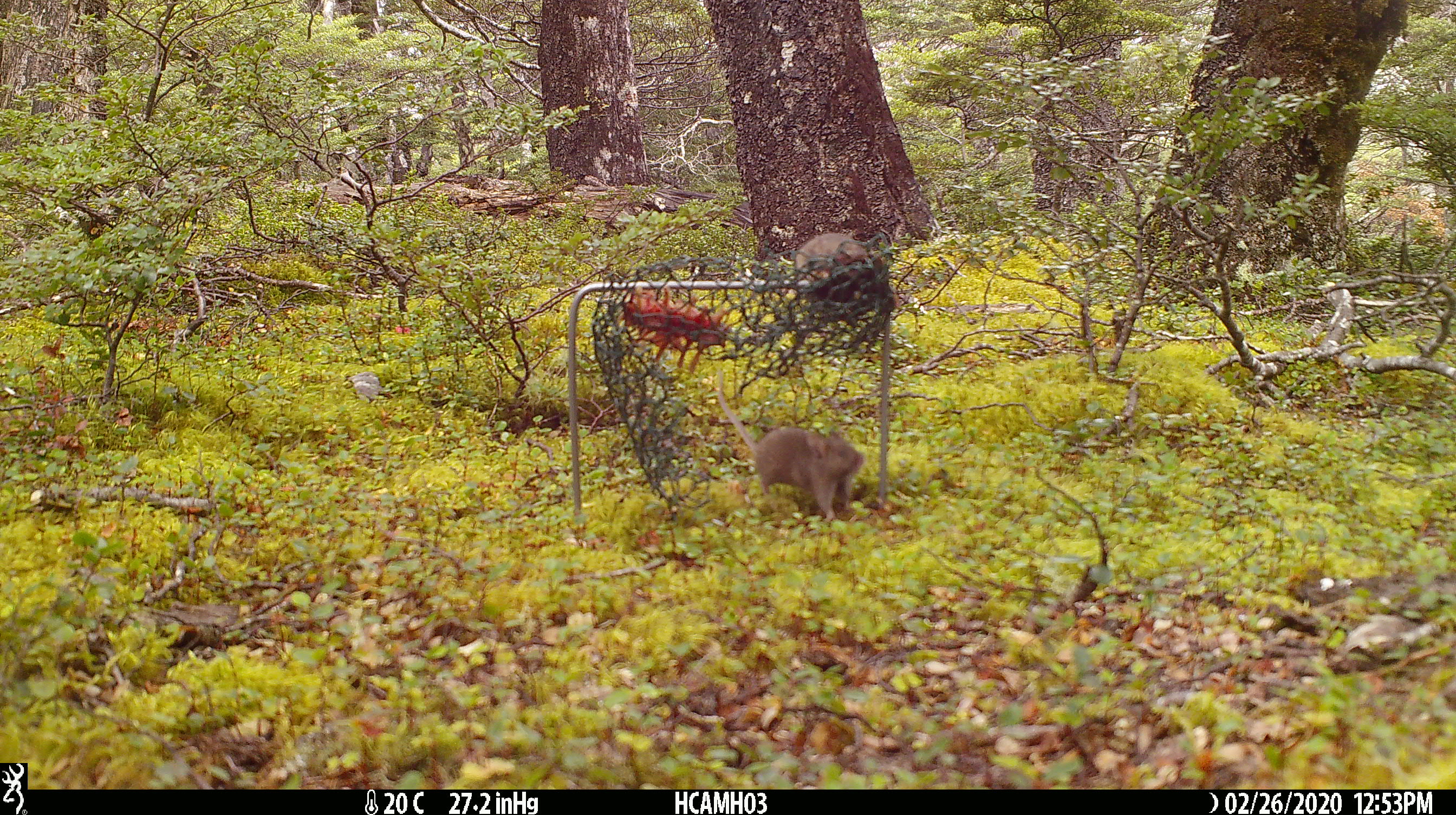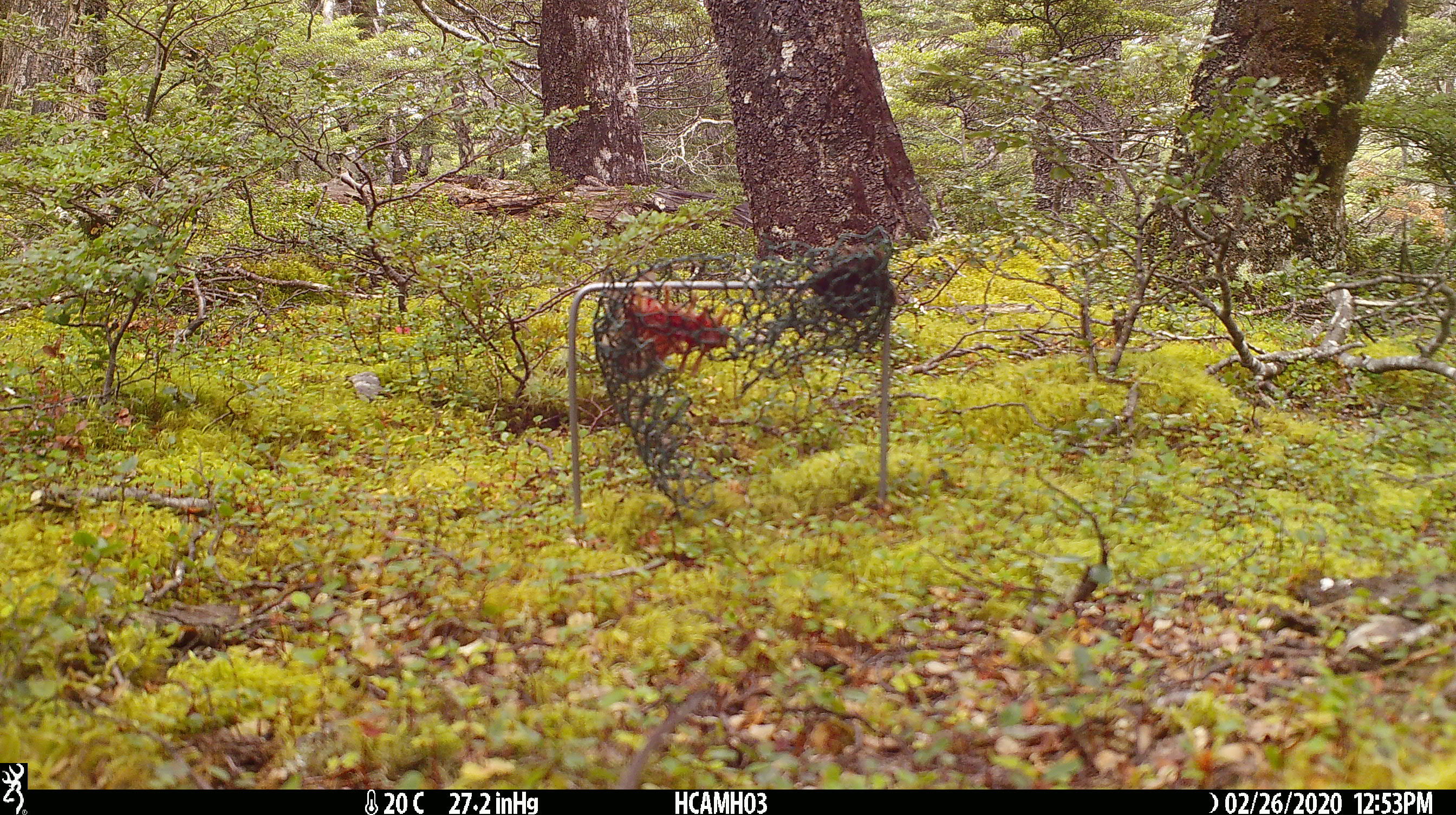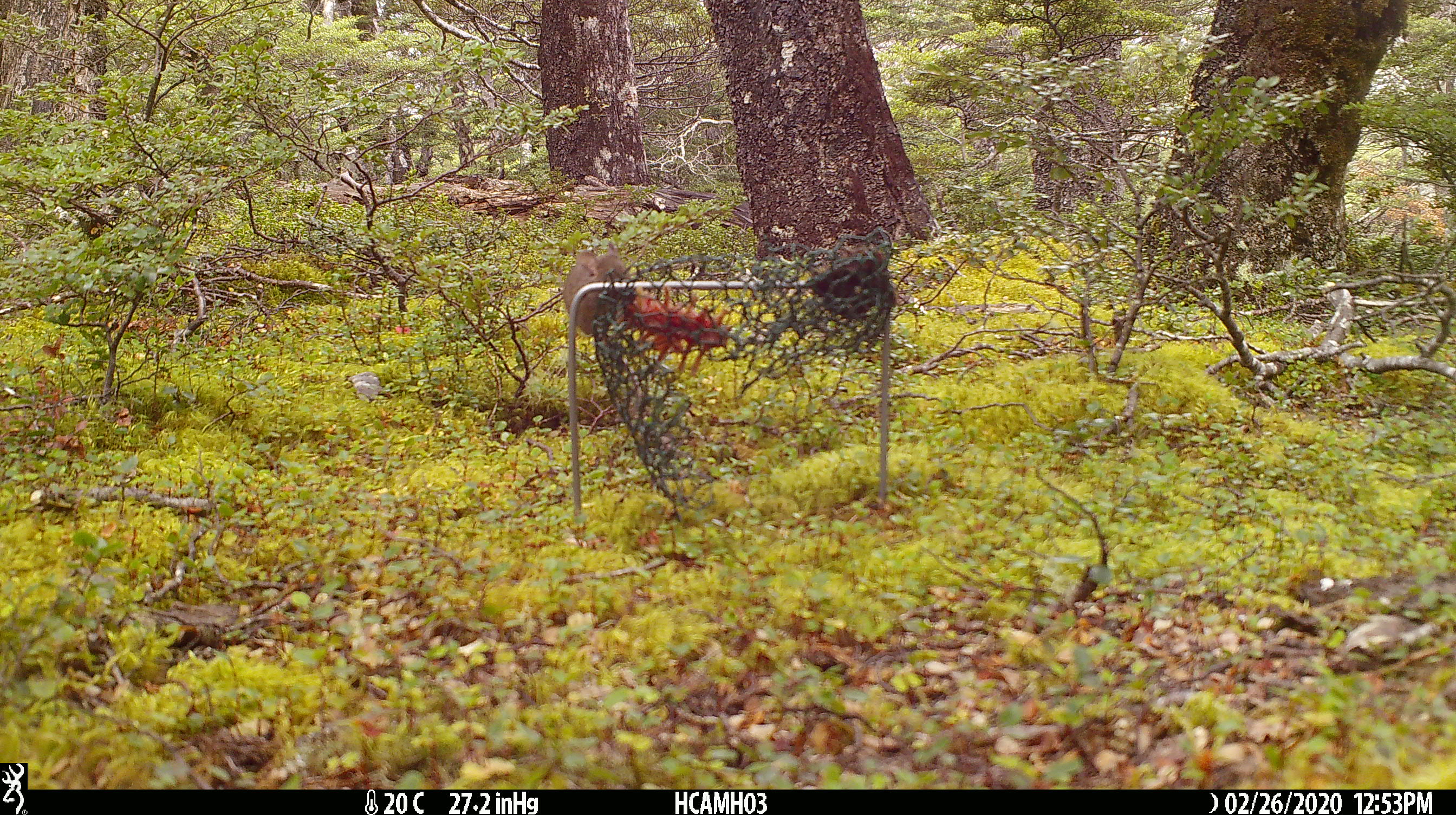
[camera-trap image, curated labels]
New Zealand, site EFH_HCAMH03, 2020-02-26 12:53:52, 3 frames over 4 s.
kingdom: Animalia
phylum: Chordata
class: Mammalia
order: Rodentia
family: Muridae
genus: Mus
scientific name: Mus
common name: mouse